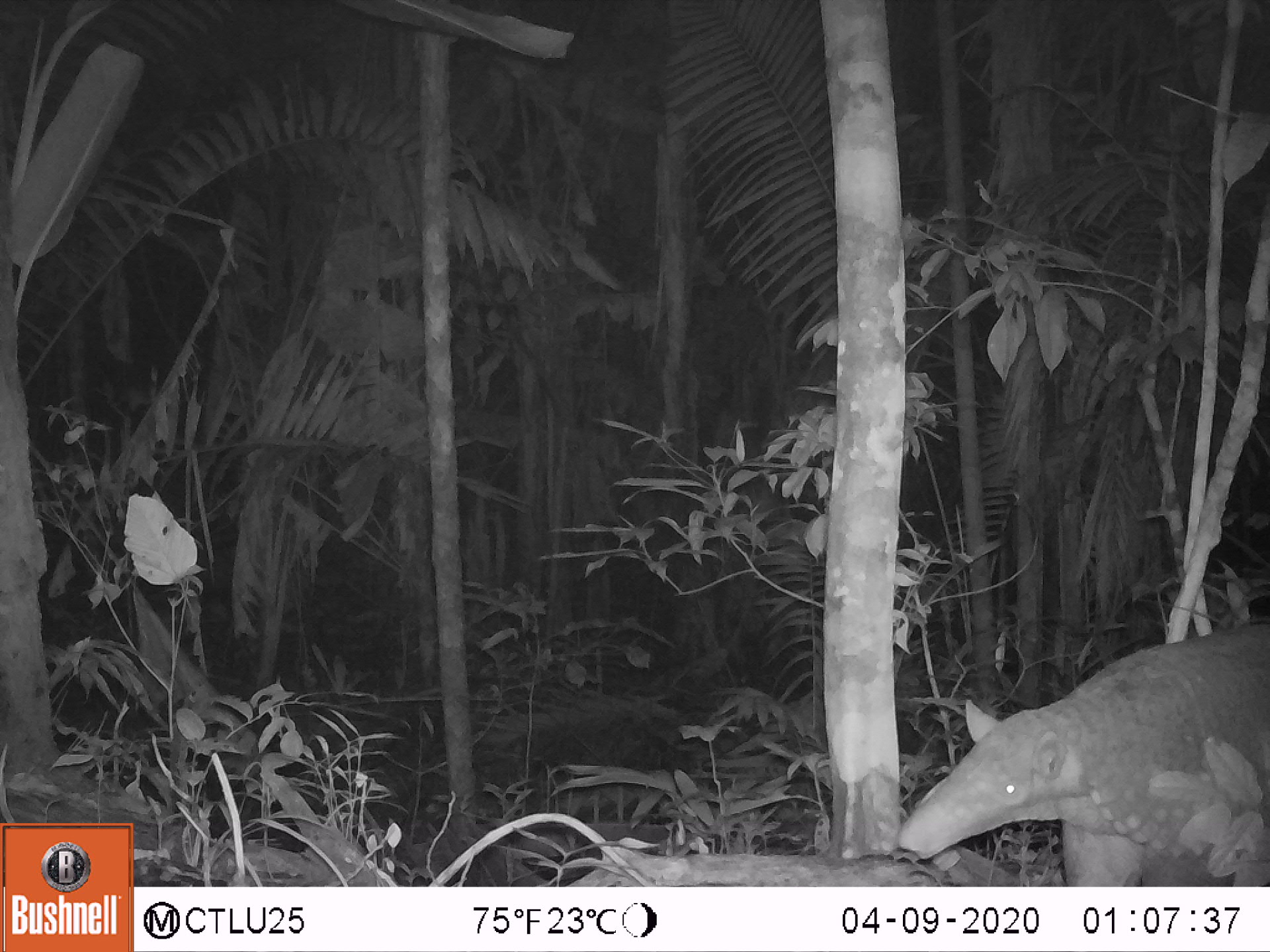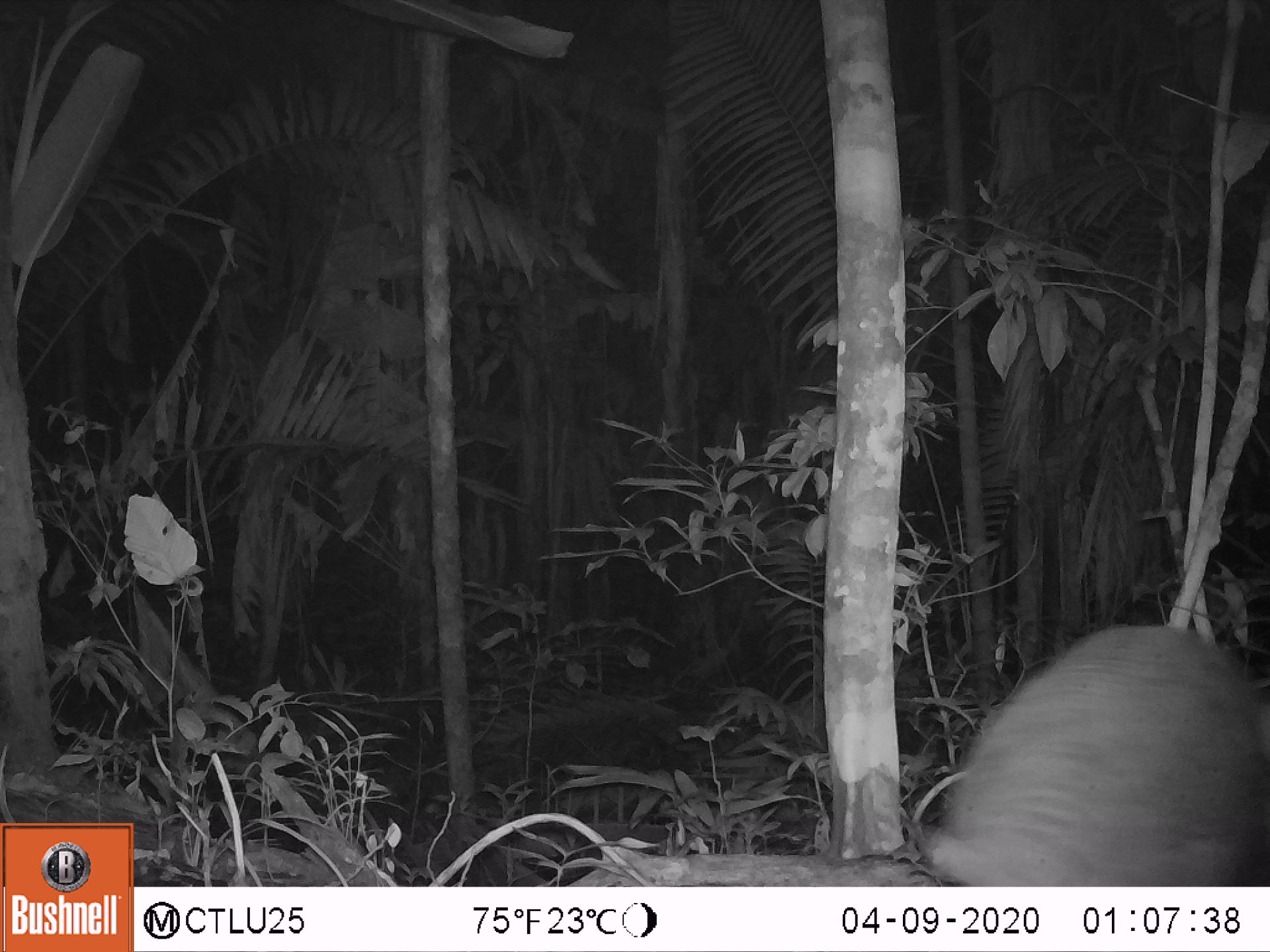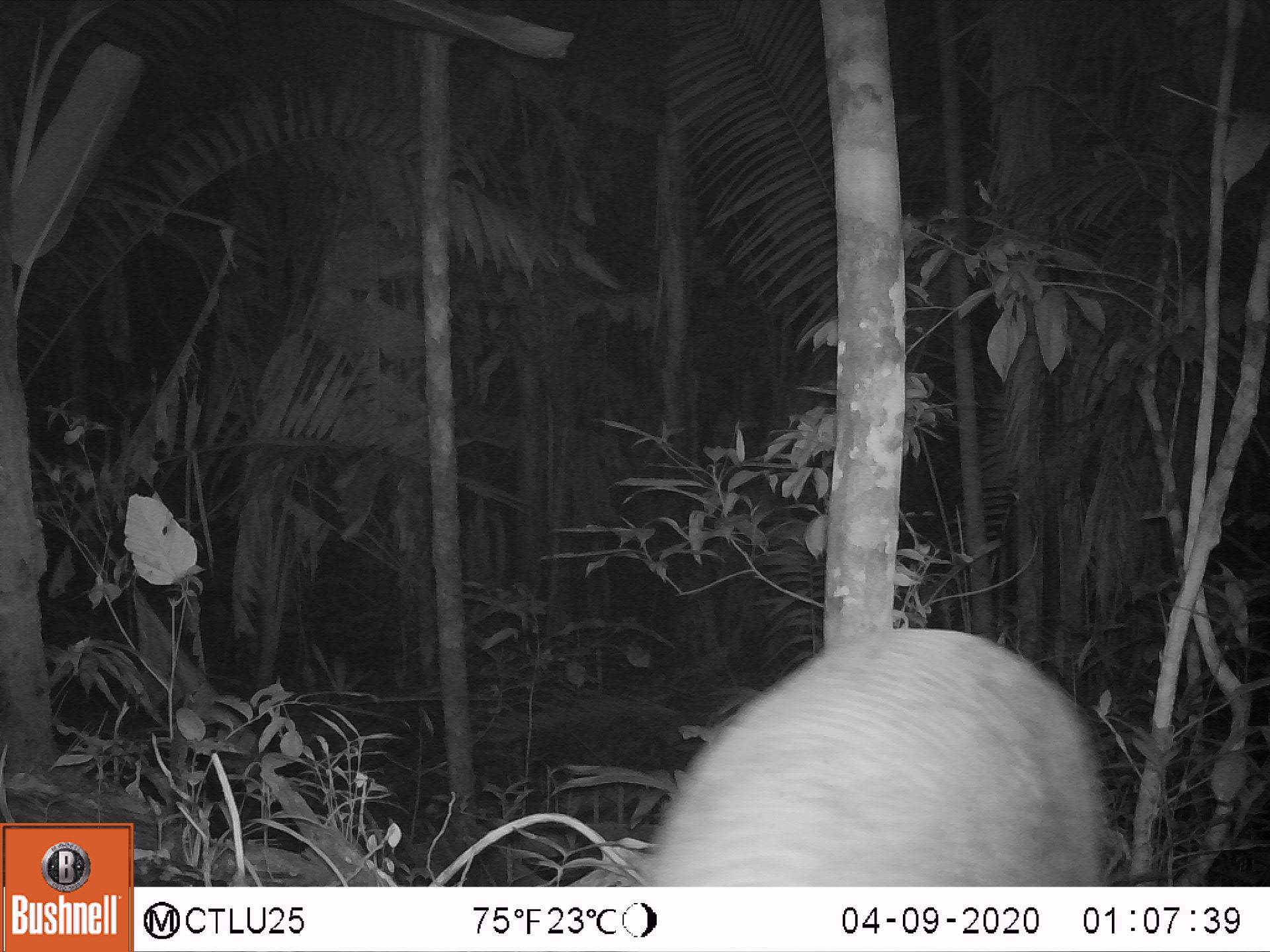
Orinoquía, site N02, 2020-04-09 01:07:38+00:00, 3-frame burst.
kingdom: Animalia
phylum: Chordata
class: Mammalia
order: Cingulata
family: Chlamyphoridae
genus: Priodontes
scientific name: Priodontes maximus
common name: giant armadillo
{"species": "giant armadillo (Priodontes maximus)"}